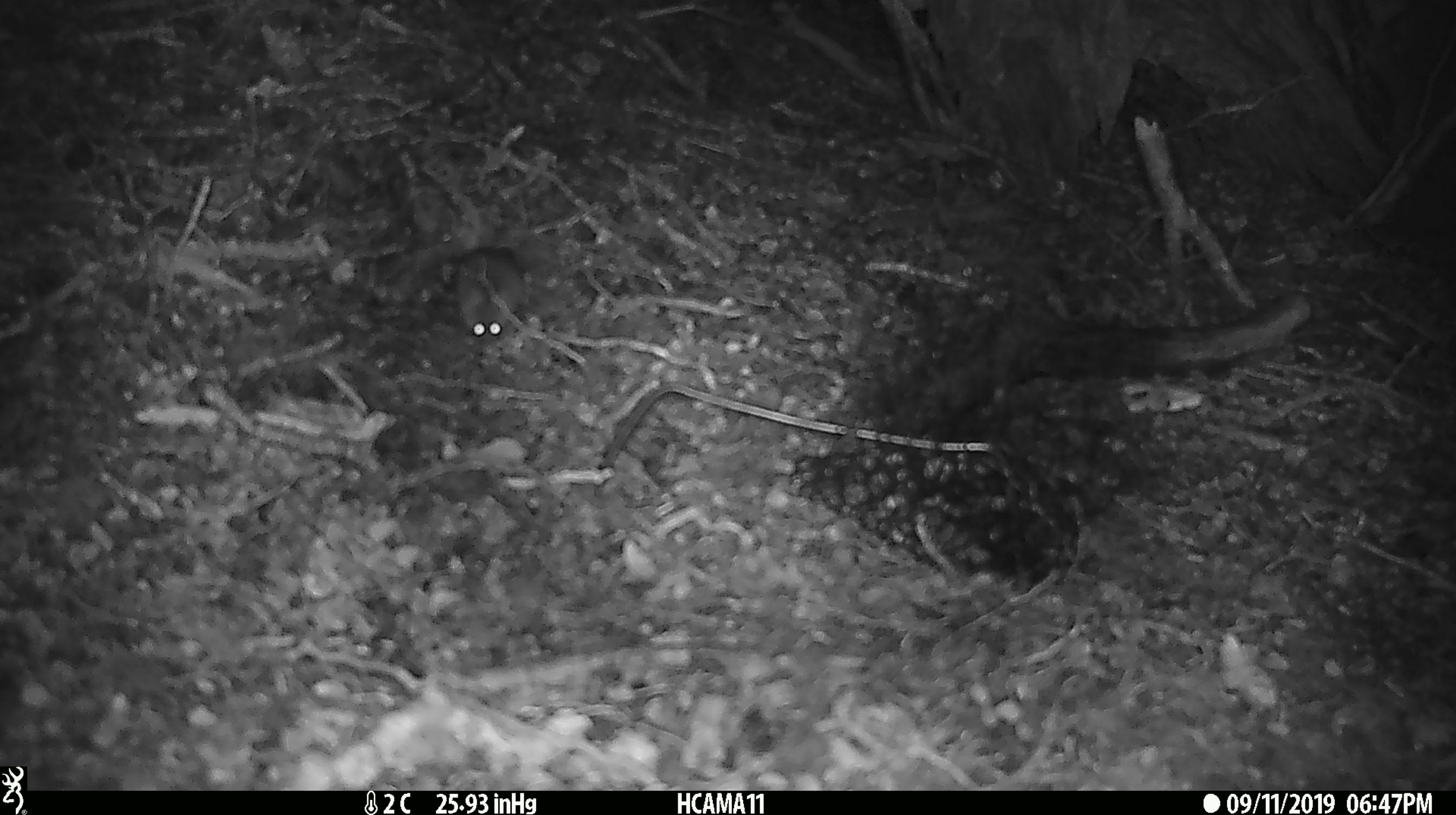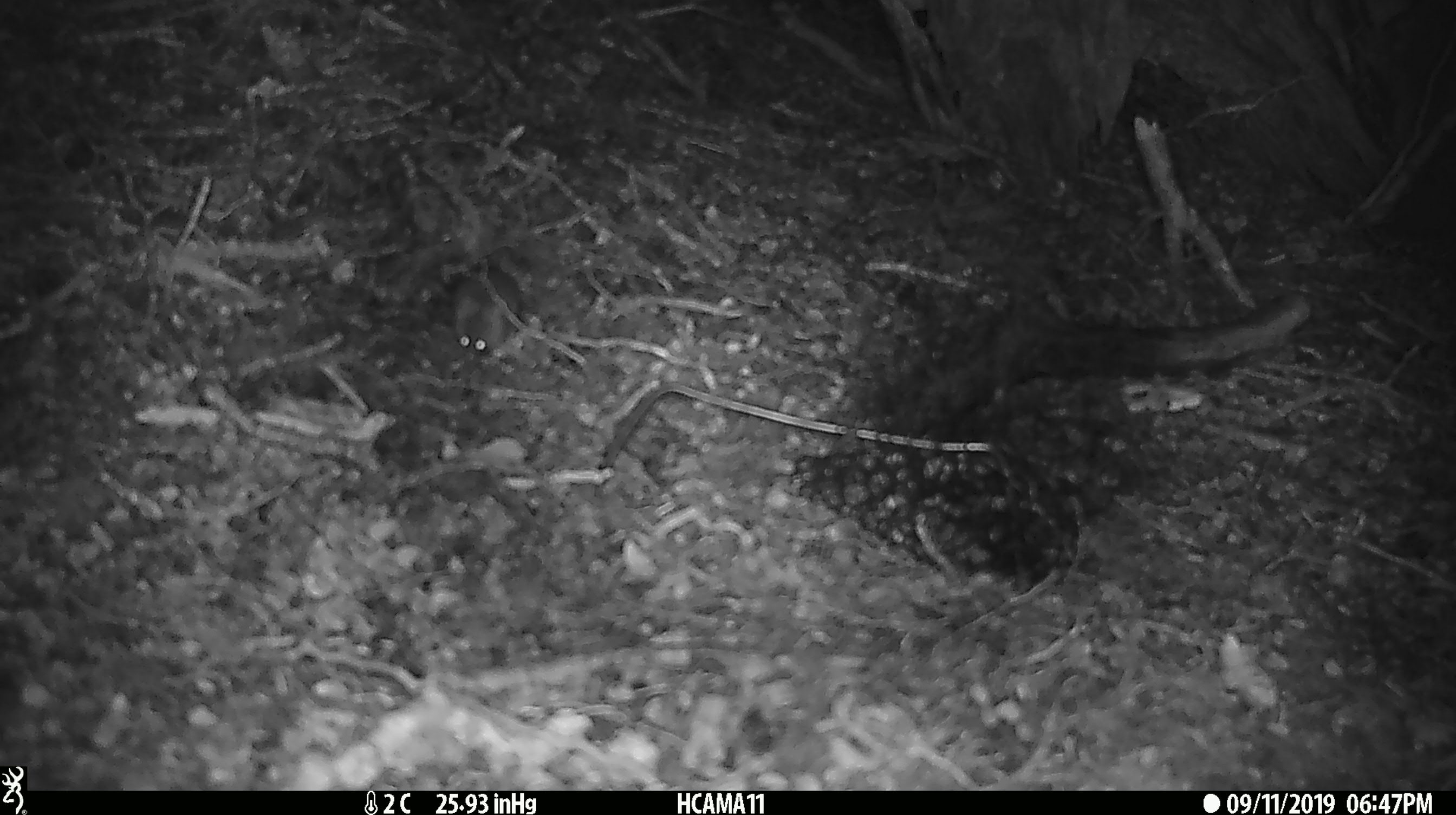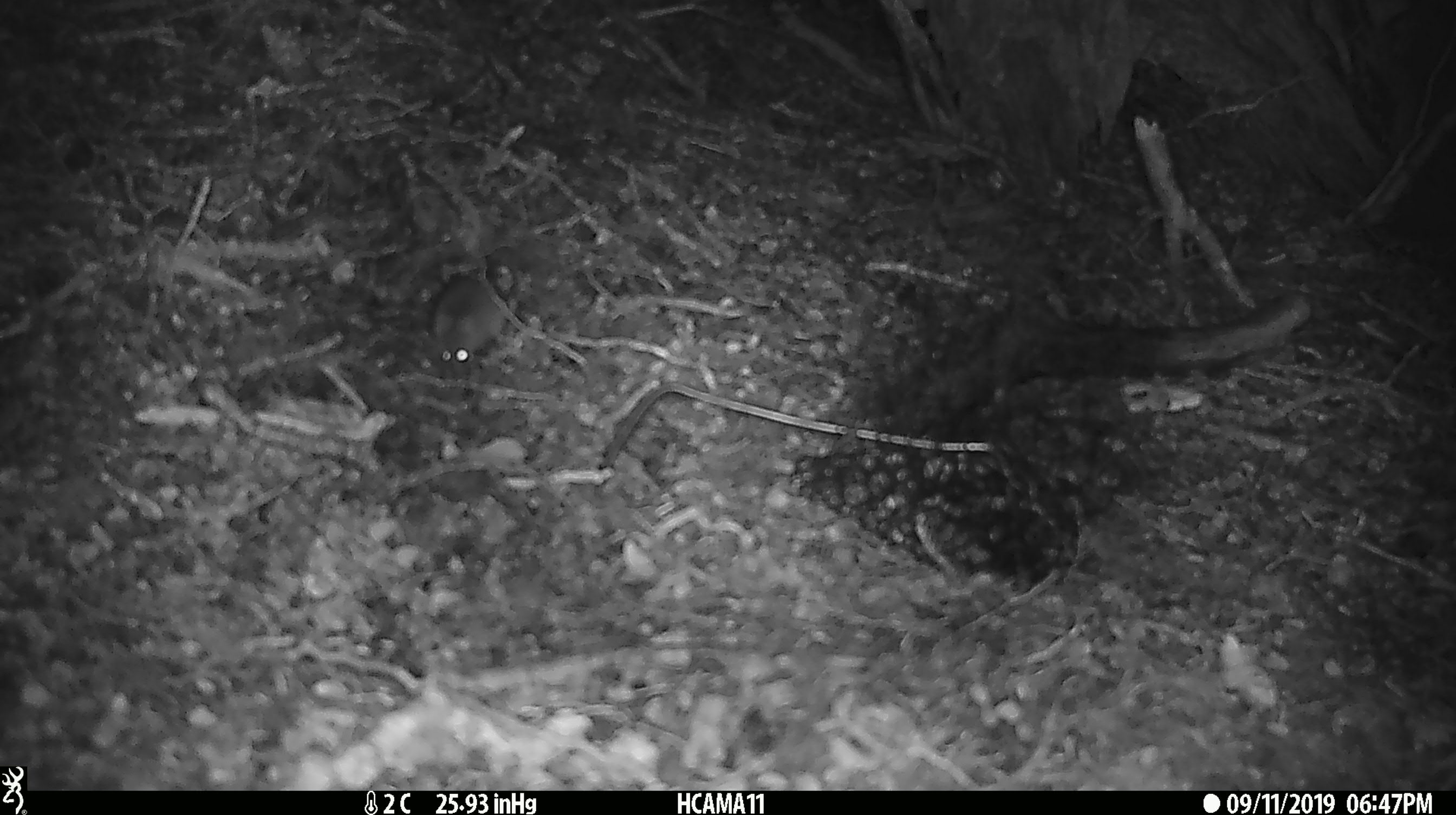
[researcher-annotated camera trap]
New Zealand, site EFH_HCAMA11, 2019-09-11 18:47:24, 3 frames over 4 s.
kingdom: Animalia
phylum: Chordata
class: Mammalia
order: Rodentia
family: Muridae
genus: Mus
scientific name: Mus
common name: mouse